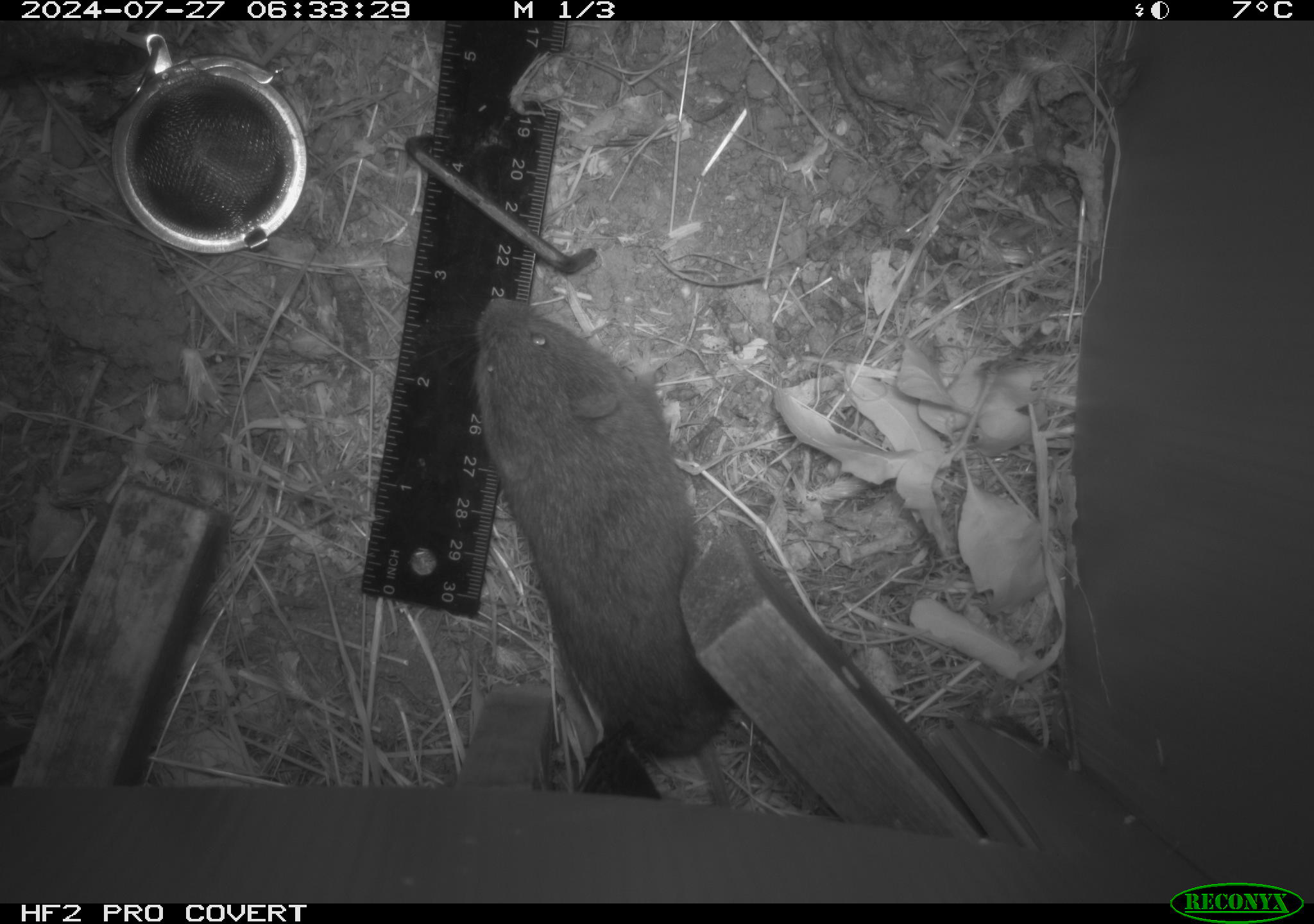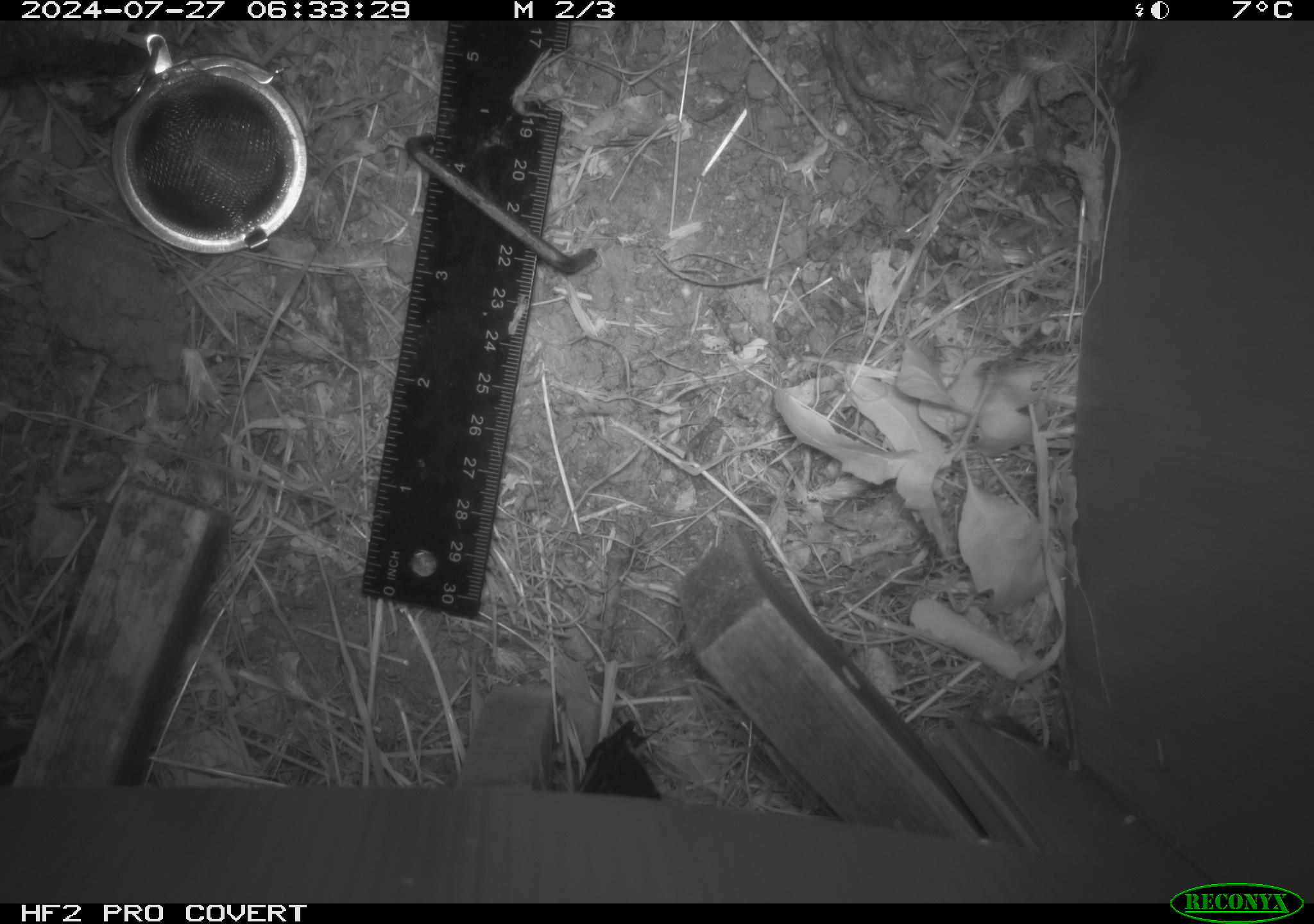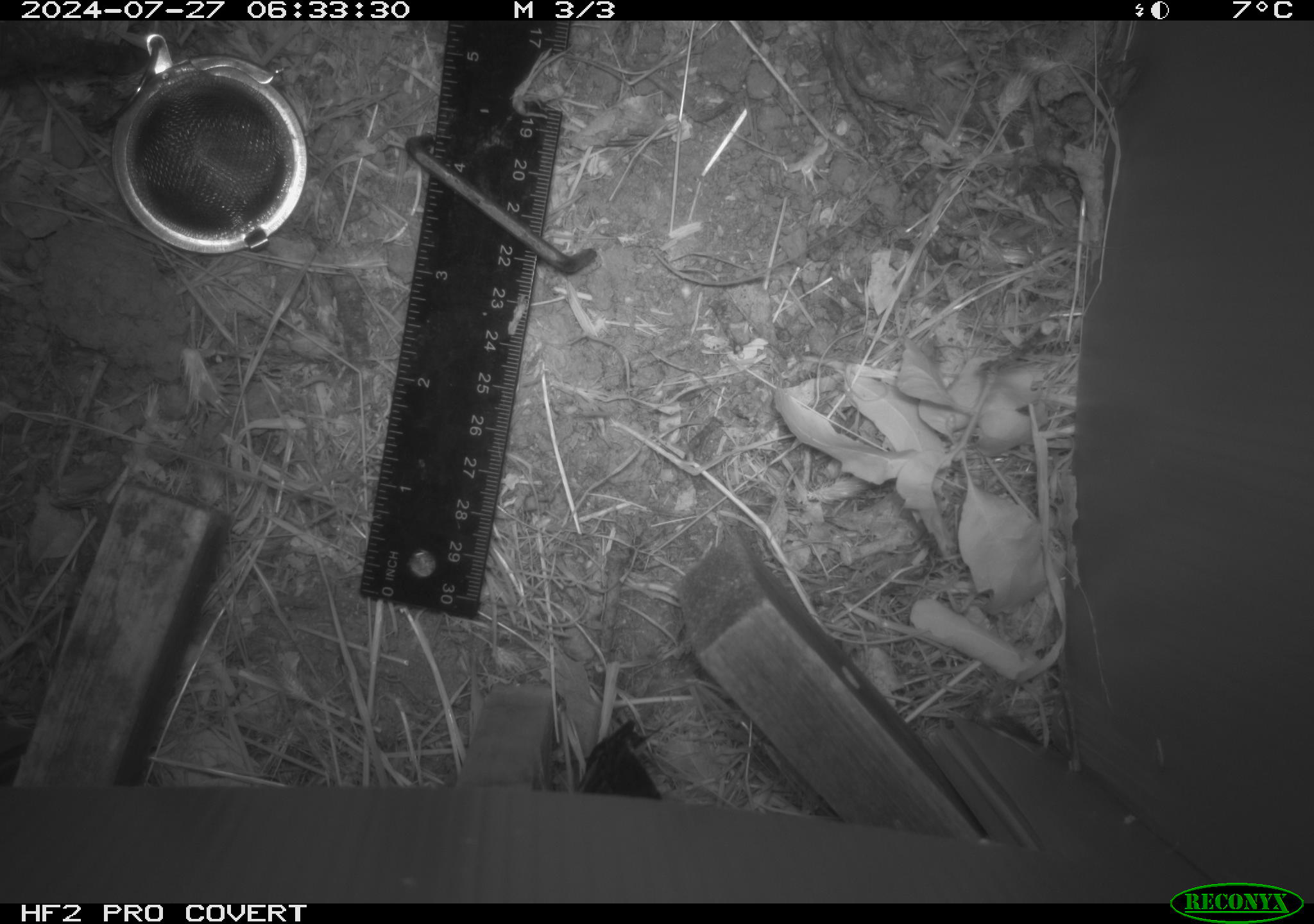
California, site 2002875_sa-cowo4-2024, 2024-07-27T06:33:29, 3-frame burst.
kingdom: Animalia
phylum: Chordata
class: Mammalia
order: Rodentia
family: Cricetidae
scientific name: Arvicolinae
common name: voles, lemmings, and muskrats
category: arvicolinae subfamily